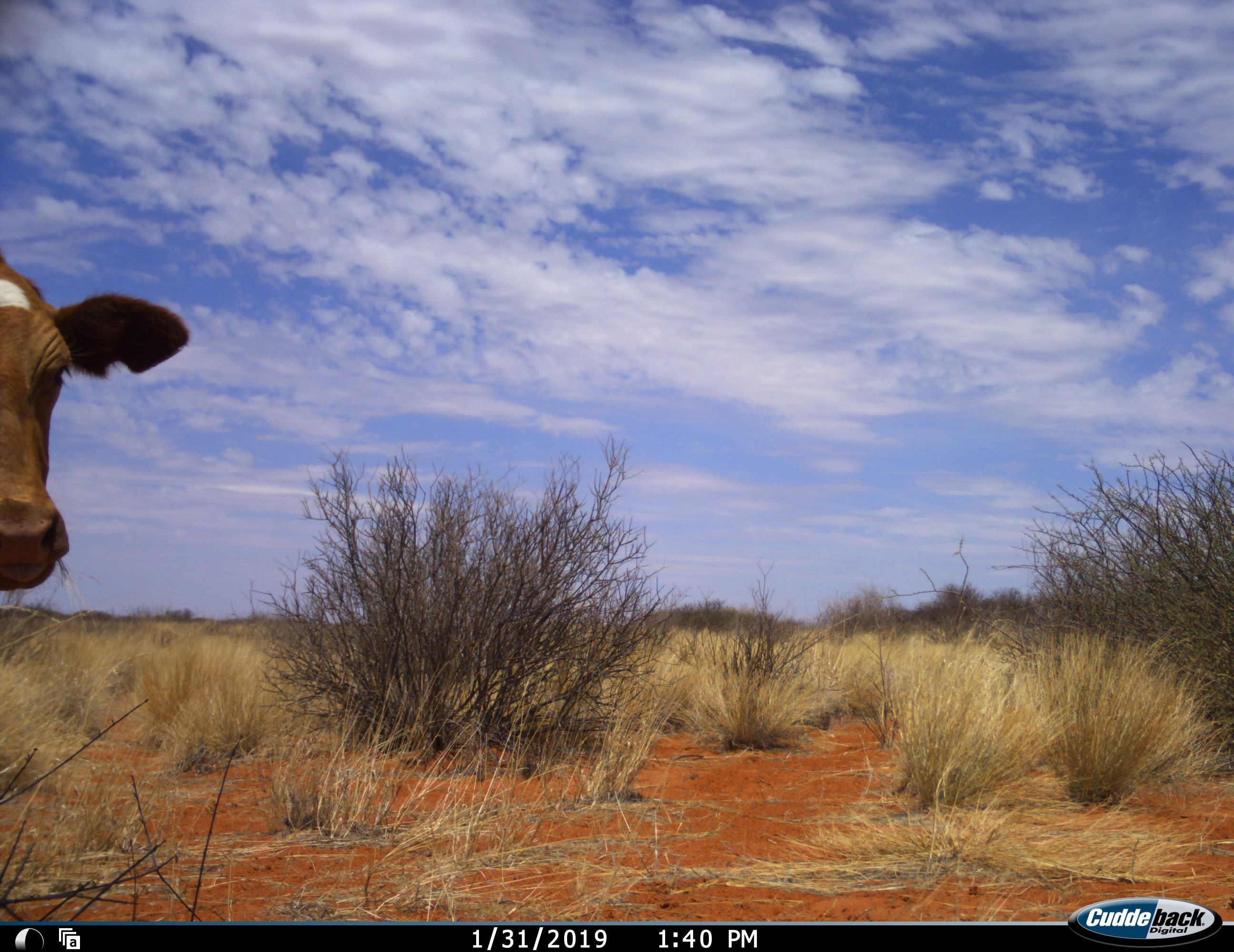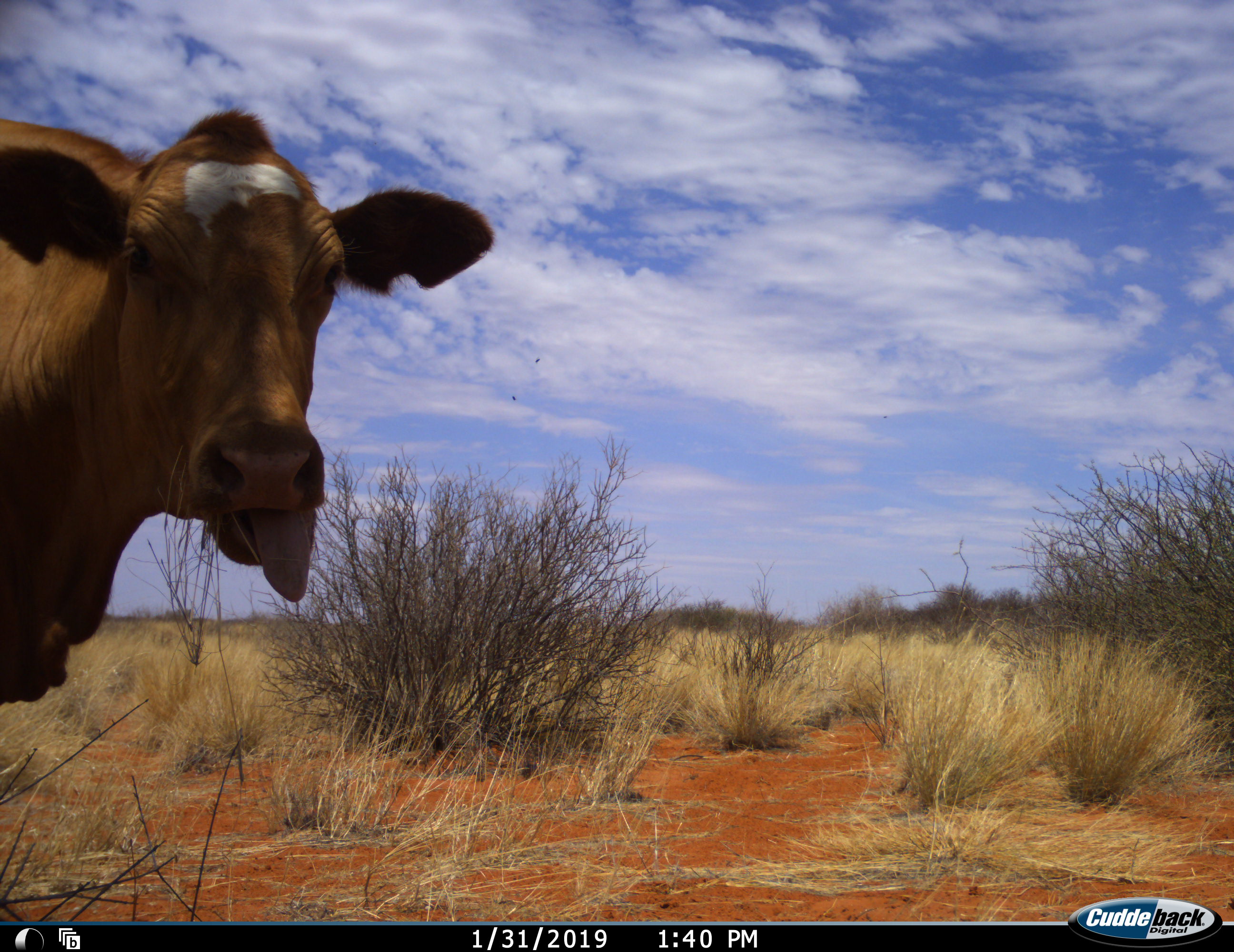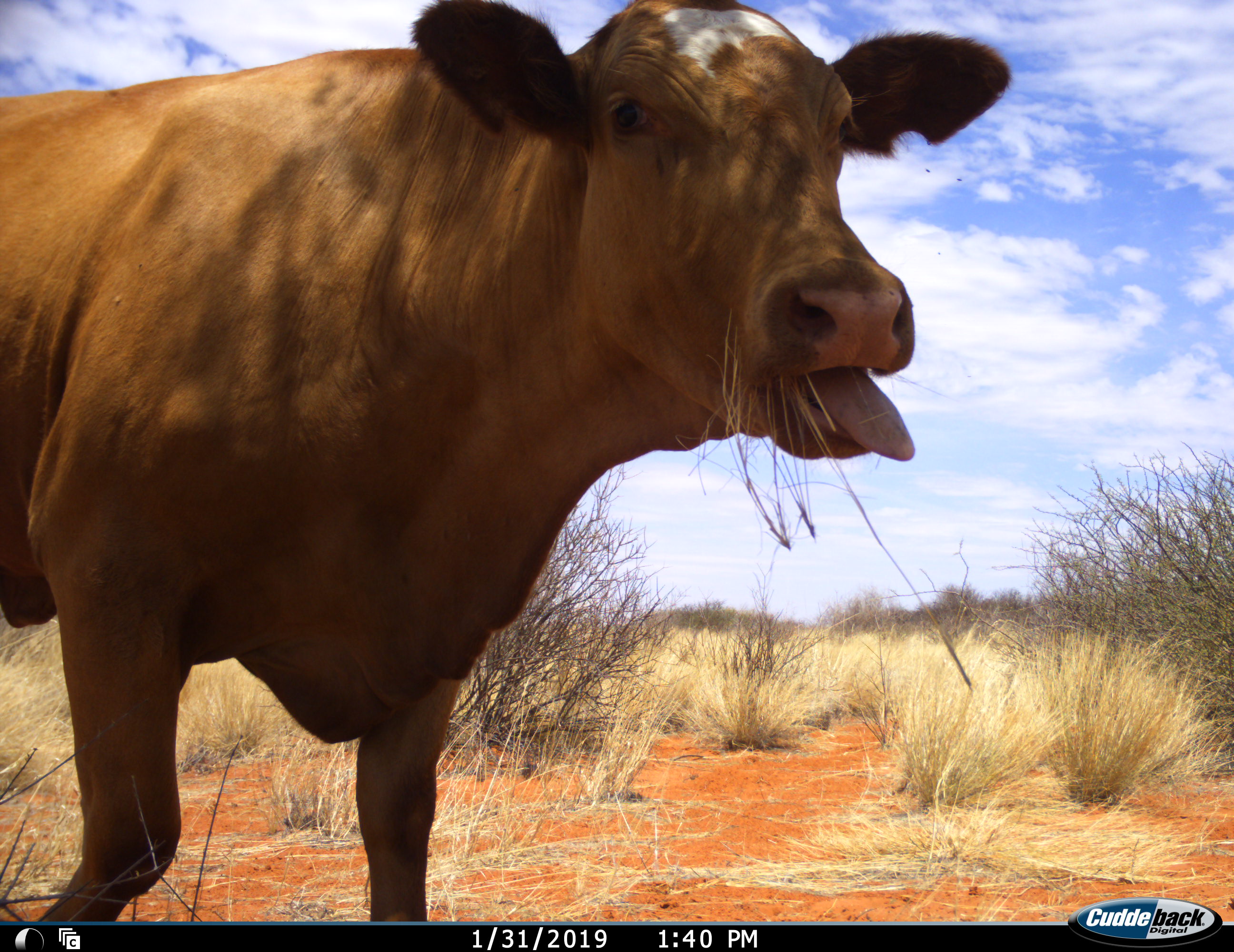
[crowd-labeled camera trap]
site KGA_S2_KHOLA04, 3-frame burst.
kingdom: Animalia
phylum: Chordata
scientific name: Vertebrata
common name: domestic animal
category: domesticanimal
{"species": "domesticanimal (domestic animal) (Vertebrata)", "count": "1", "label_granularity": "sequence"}